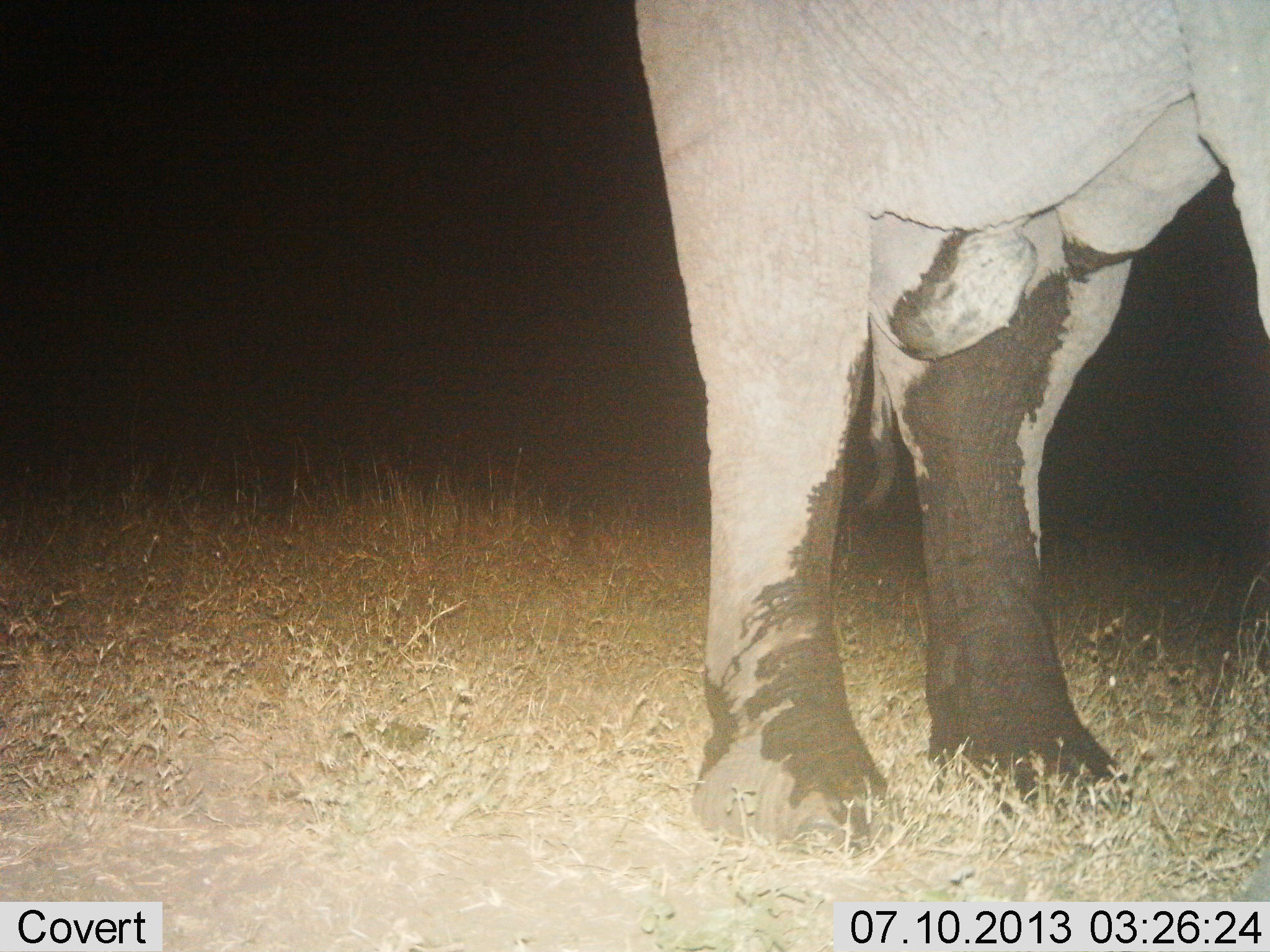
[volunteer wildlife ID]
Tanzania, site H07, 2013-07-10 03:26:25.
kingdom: Animalia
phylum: Chordata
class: Mammalia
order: Proboscidea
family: Elephantidae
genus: Loxodonta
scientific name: Loxodonta africana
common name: african bush elephant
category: elephant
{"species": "elephant (african bush elephant) (Loxodonta africana)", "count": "1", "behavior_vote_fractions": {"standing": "100%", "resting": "0%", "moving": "0%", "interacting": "0%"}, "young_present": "0%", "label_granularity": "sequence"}